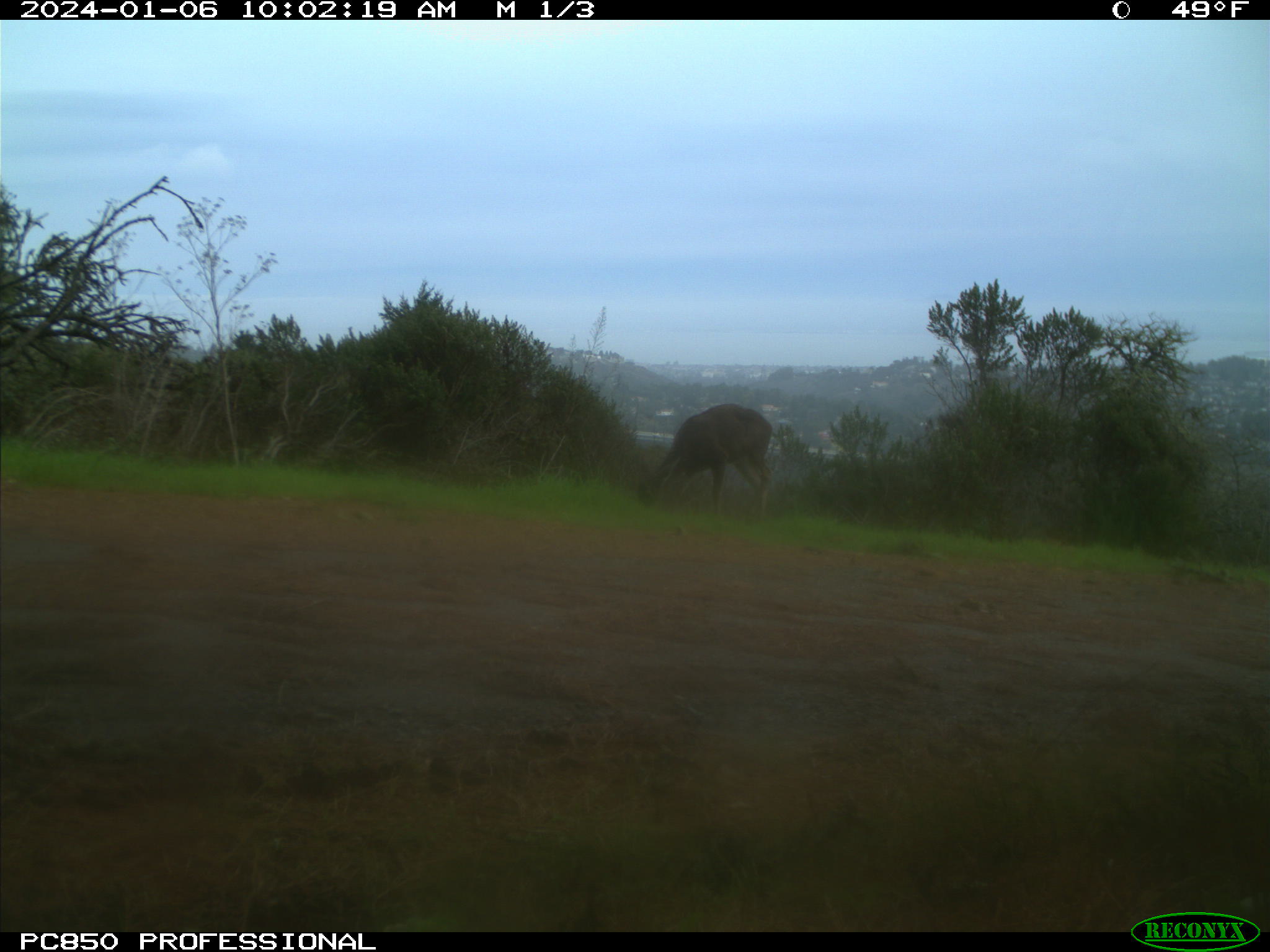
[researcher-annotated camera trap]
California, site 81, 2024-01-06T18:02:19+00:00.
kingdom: Animalia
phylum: Chordata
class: Mammalia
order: Artiodactyla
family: Cervidae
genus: Odocoileus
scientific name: Odocoileus hemionus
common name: mule deer